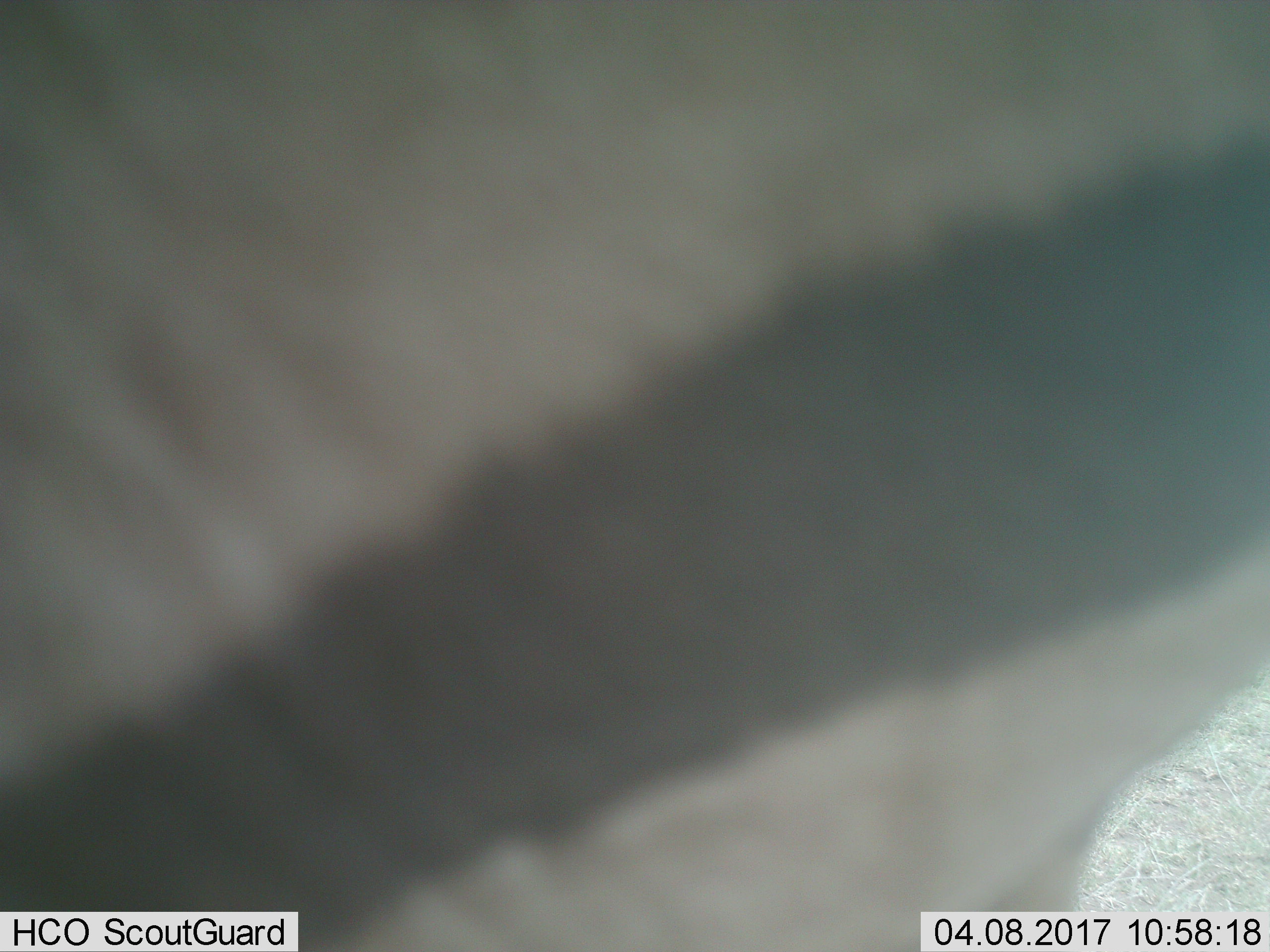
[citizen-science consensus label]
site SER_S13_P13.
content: unidentified animal